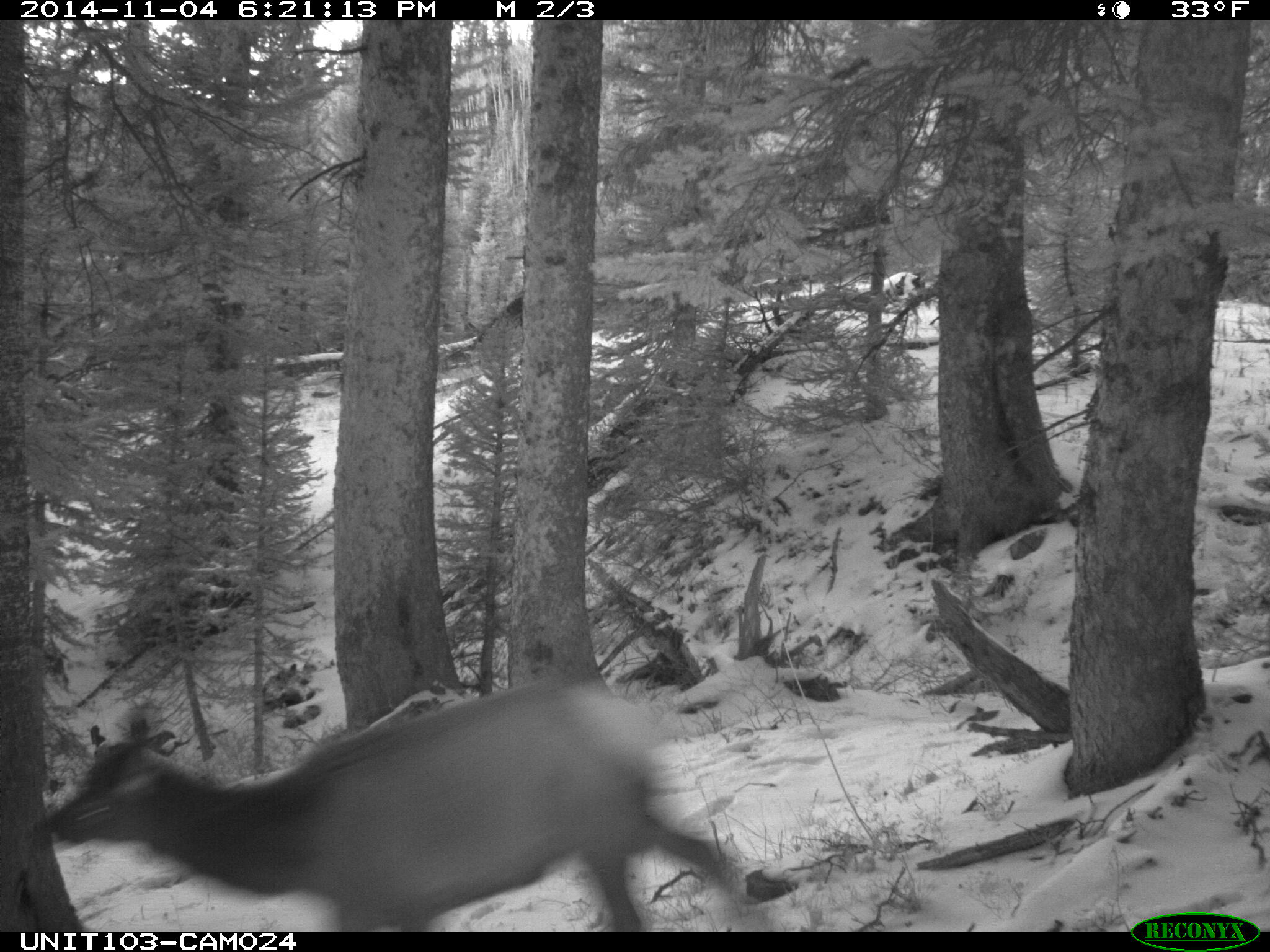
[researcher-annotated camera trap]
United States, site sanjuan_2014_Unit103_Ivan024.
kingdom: Animalia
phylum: Chordata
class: Mammalia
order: Artiodactyla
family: Cervidae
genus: Cervus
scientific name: Cervus elaphus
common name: red deer